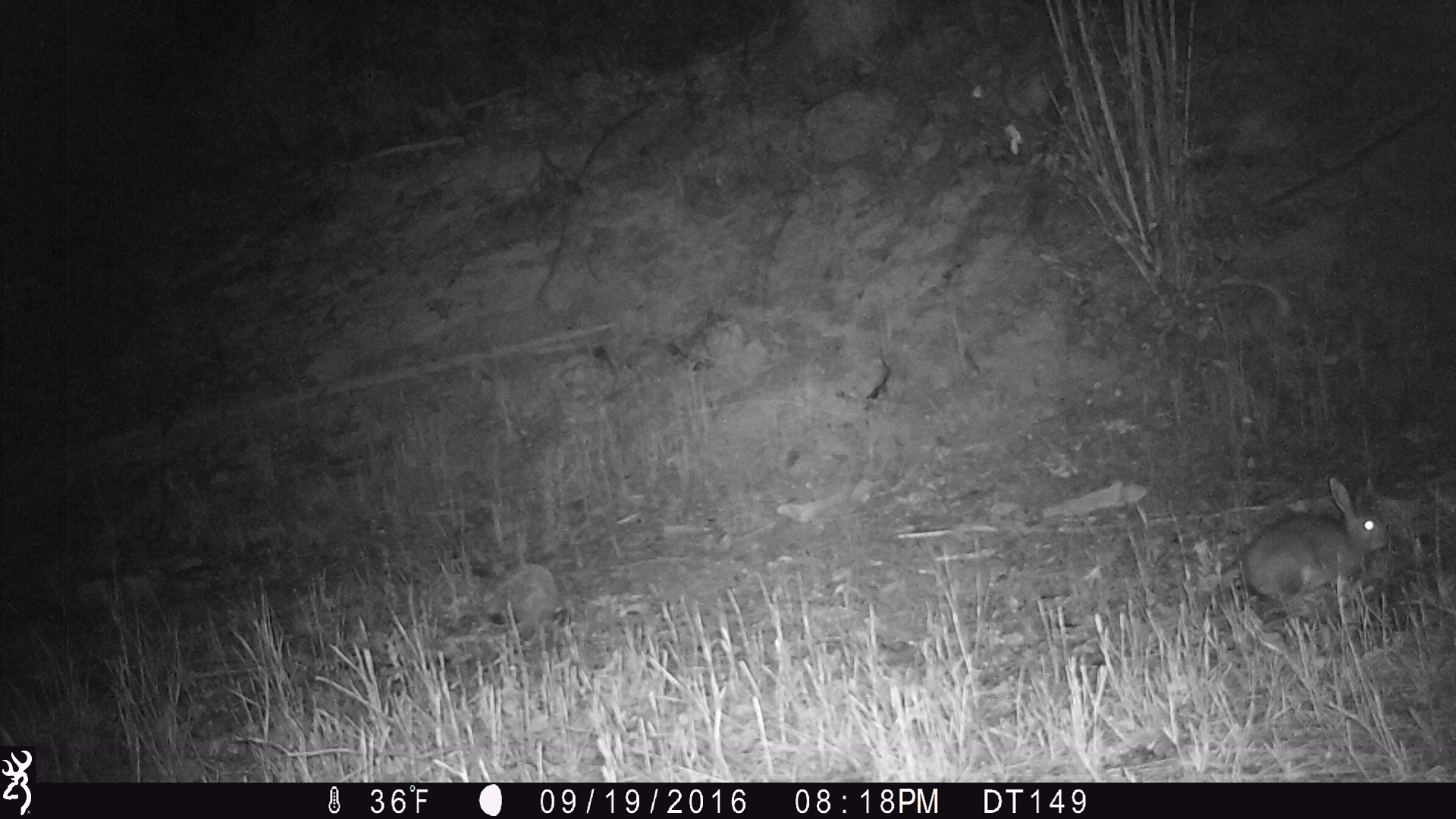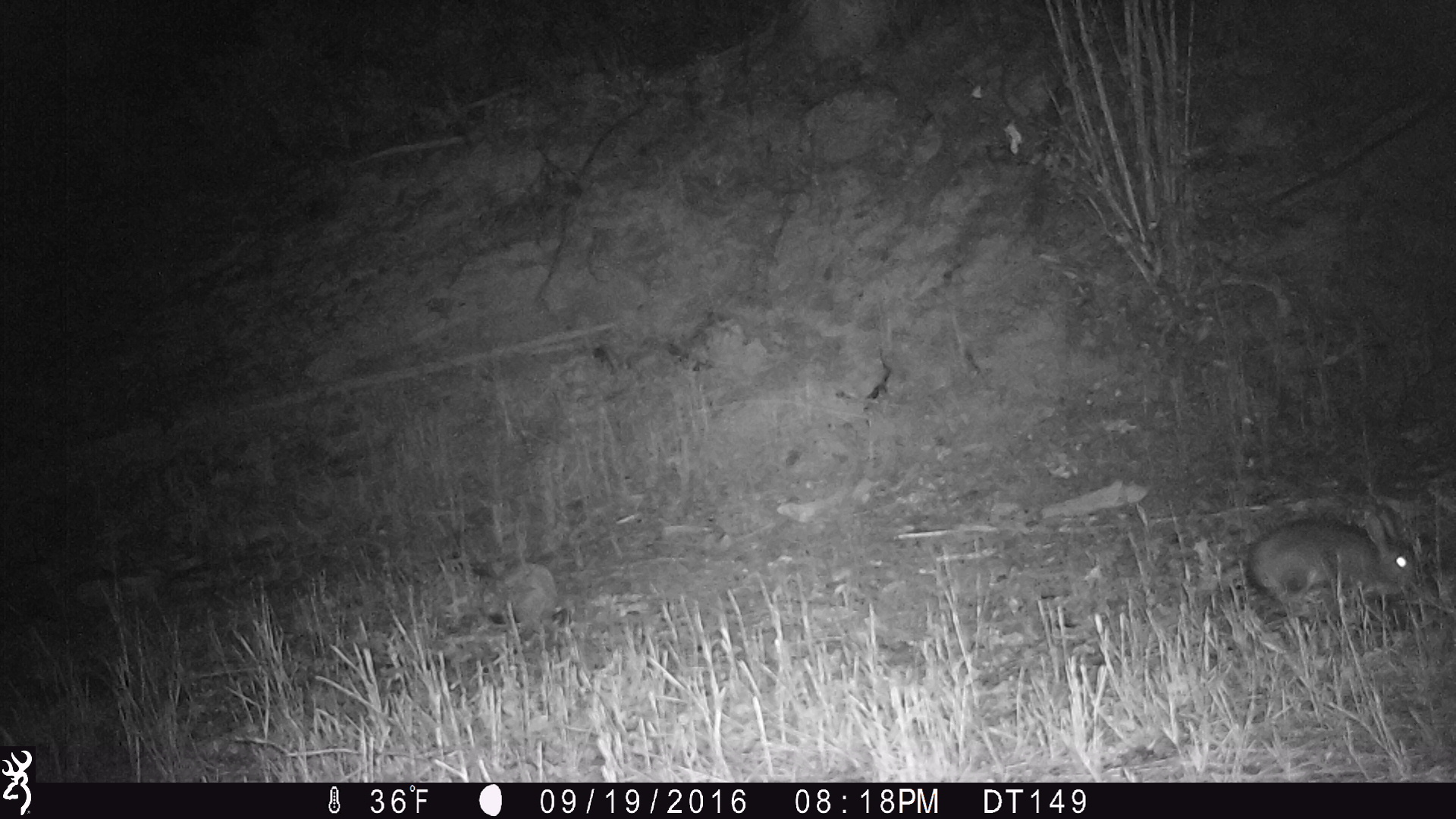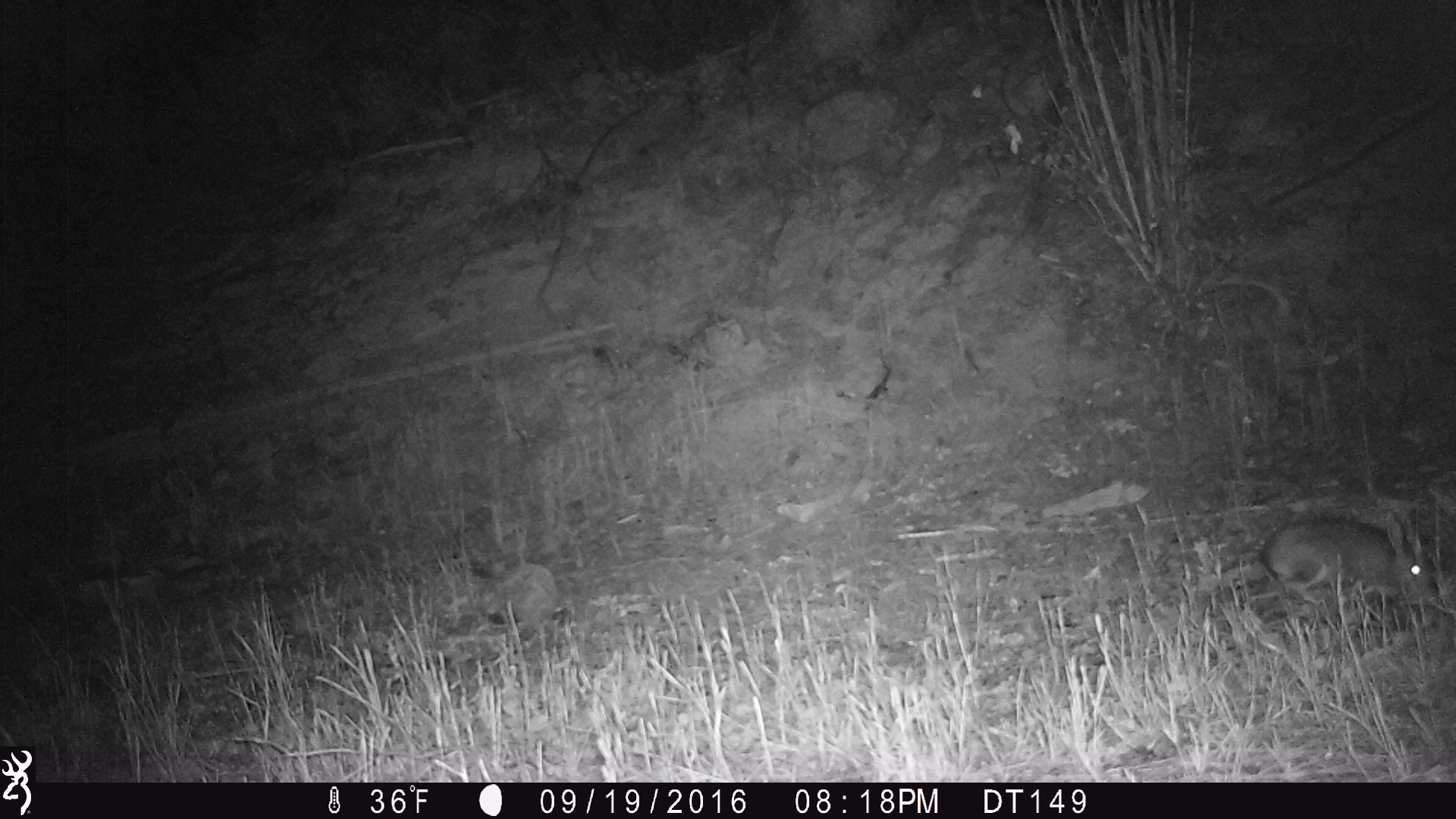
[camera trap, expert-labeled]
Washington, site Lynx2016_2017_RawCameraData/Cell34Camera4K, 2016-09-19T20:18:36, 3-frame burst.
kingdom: Animalia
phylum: Chordata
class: Mammalia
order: Lagomorpha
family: Leporidae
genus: Lepus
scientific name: Lepus americanus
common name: snowshoe hare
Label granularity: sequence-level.